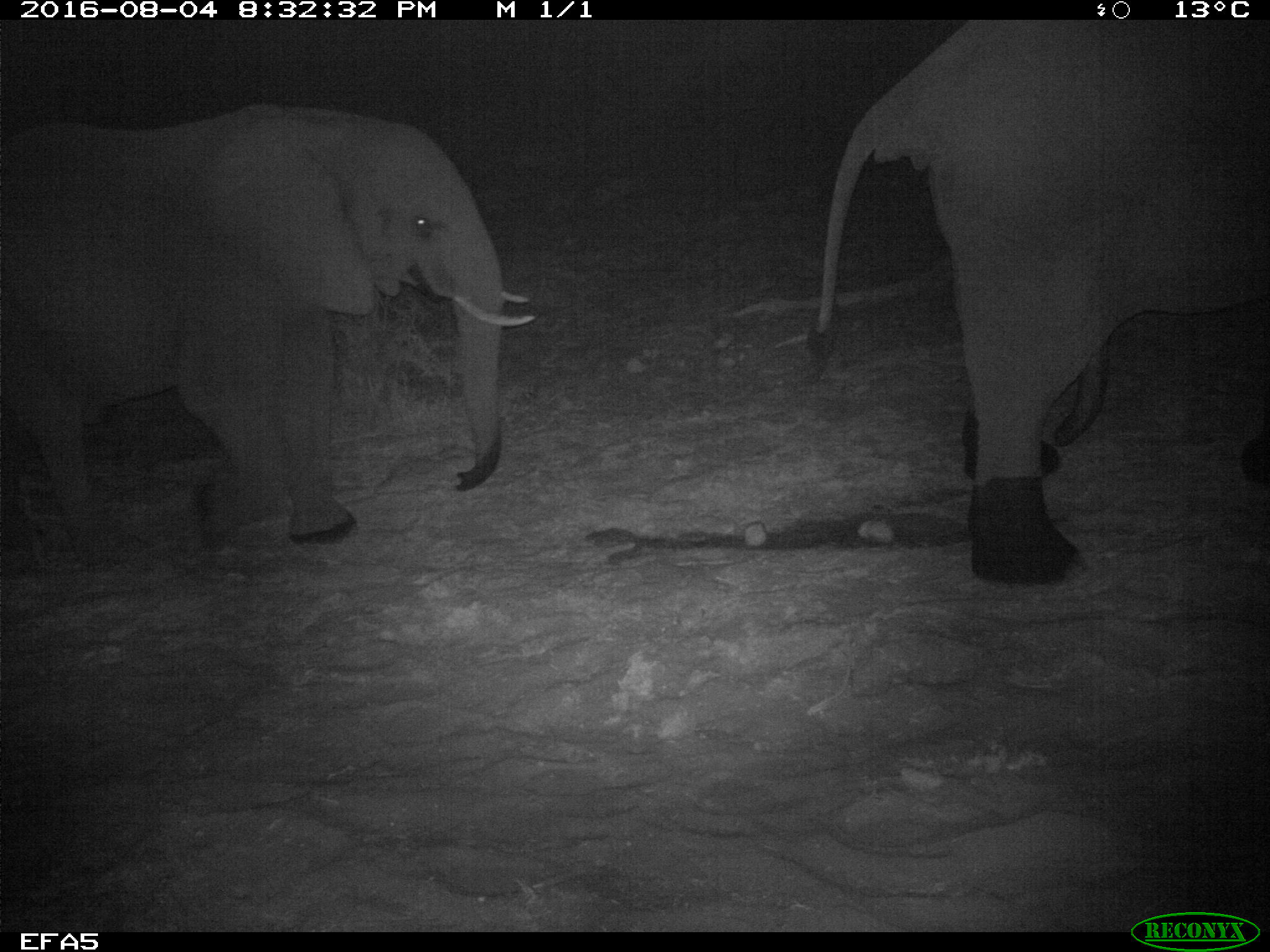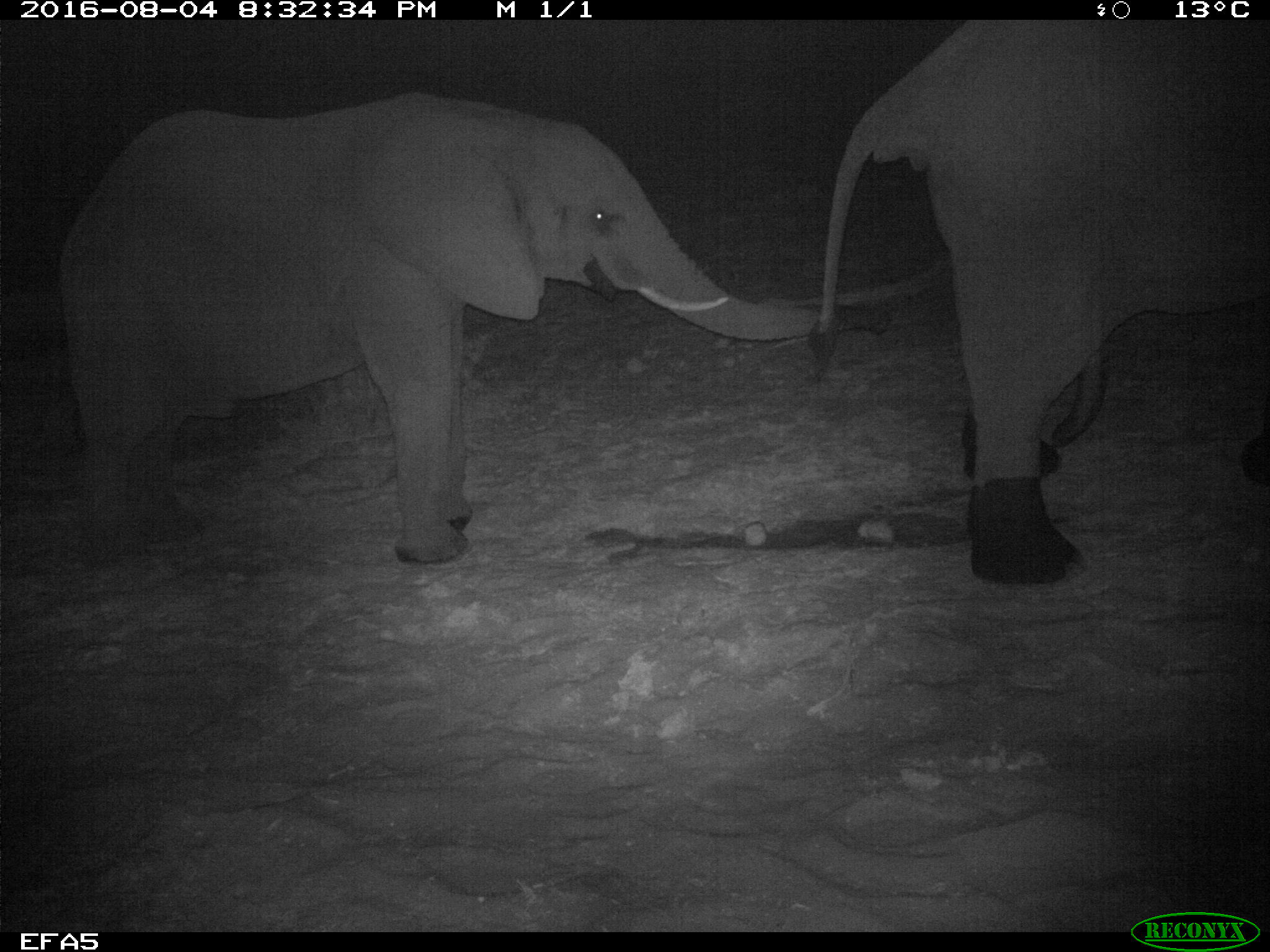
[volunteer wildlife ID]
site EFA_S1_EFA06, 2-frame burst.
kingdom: Animalia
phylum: Chordata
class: Mammalia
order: Proboscidea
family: Elephantidae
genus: Loxodonta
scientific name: Loxodonta africana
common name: african bush elephant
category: elephant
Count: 2.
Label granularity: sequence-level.